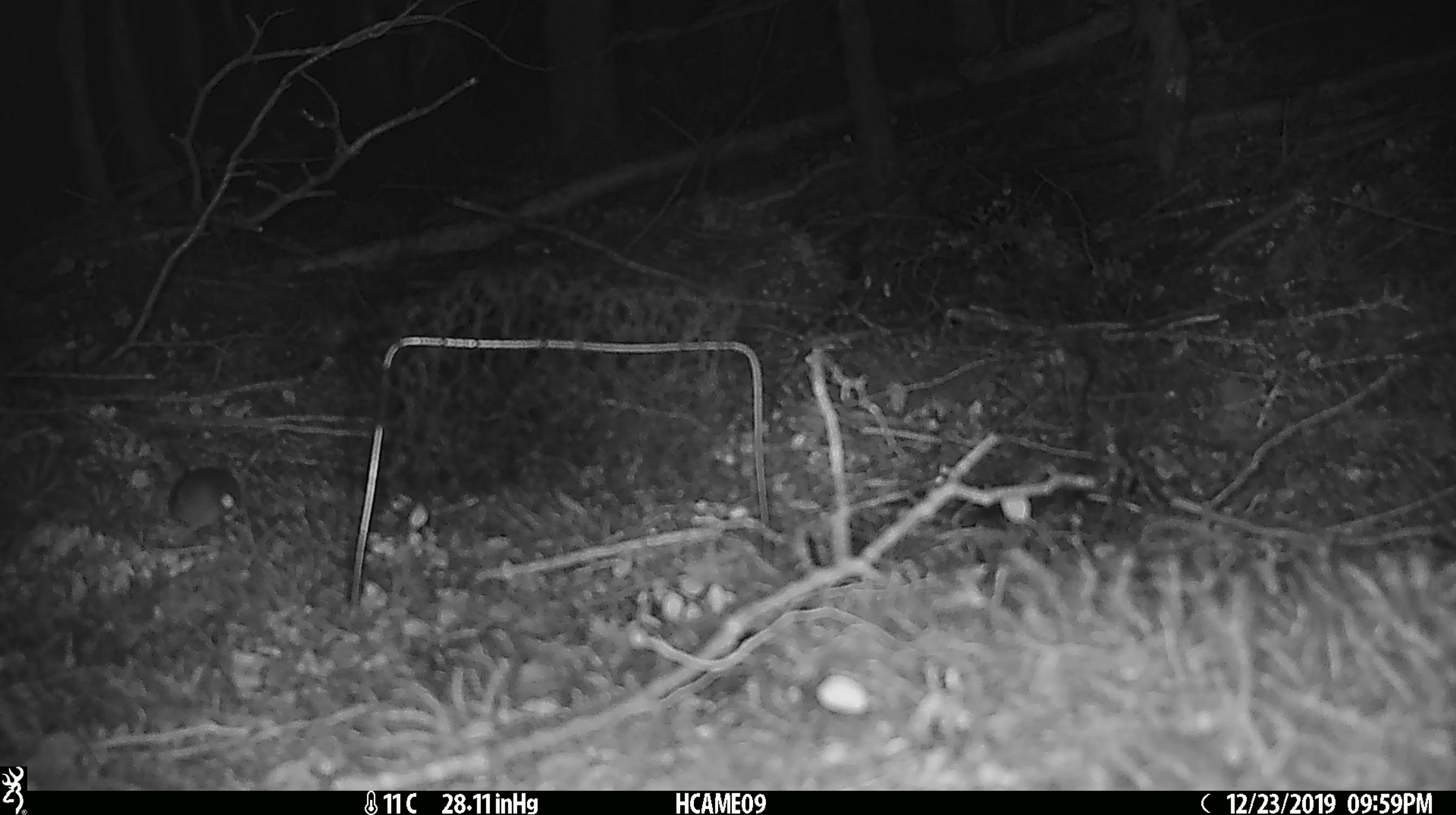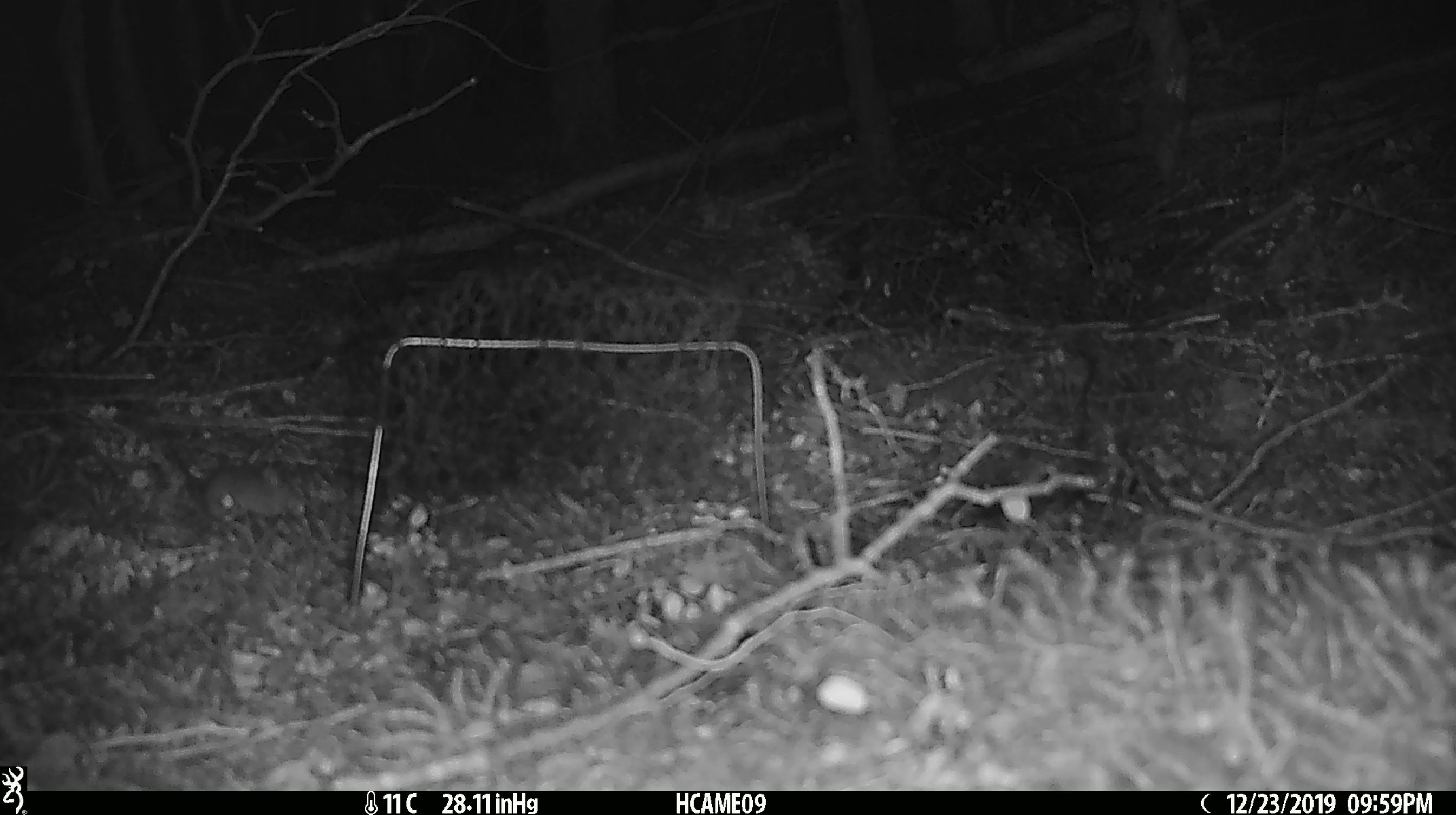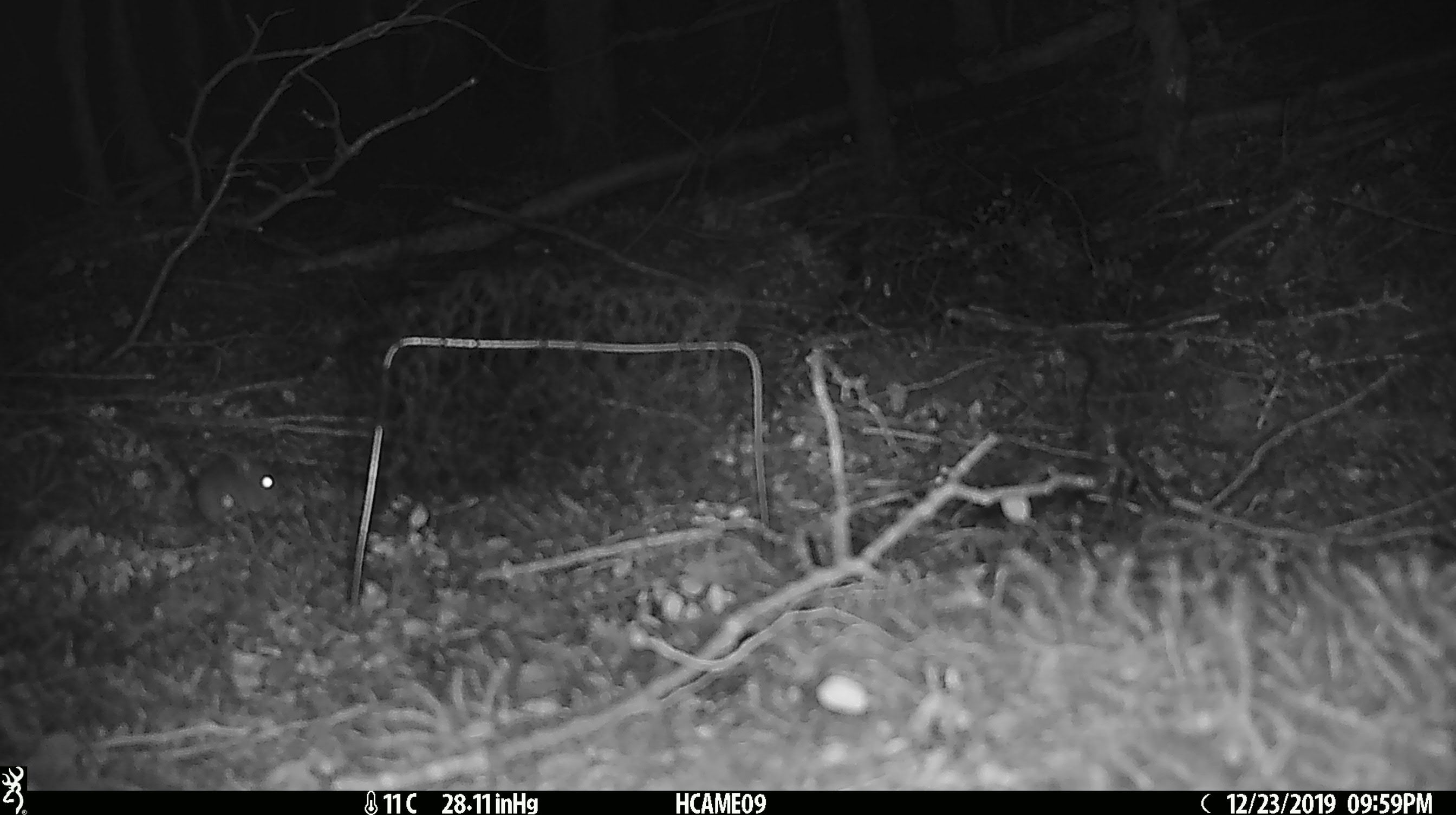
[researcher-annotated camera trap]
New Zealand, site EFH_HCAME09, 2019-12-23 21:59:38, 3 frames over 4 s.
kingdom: Animalia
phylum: Chordata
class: Mammalia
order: Rodentia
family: Muridae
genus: Mus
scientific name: Mus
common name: mouse